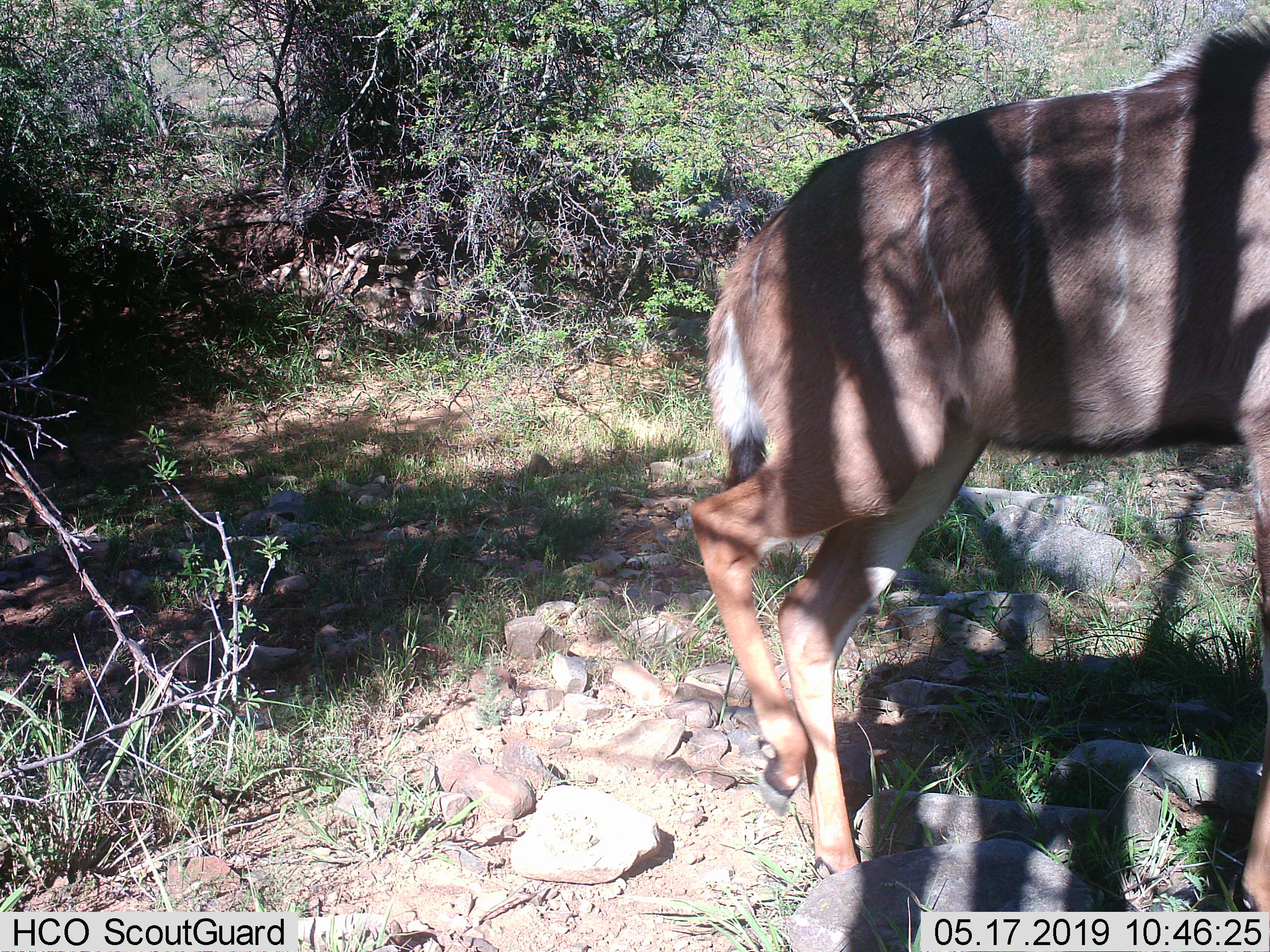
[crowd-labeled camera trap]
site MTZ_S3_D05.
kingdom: Animalia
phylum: Chordata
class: Mammalia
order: Artiodactyla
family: Bovidae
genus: Tragelaphus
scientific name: Tragelaphus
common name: kudu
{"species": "kudu (Tragelaphus)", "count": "1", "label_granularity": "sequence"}